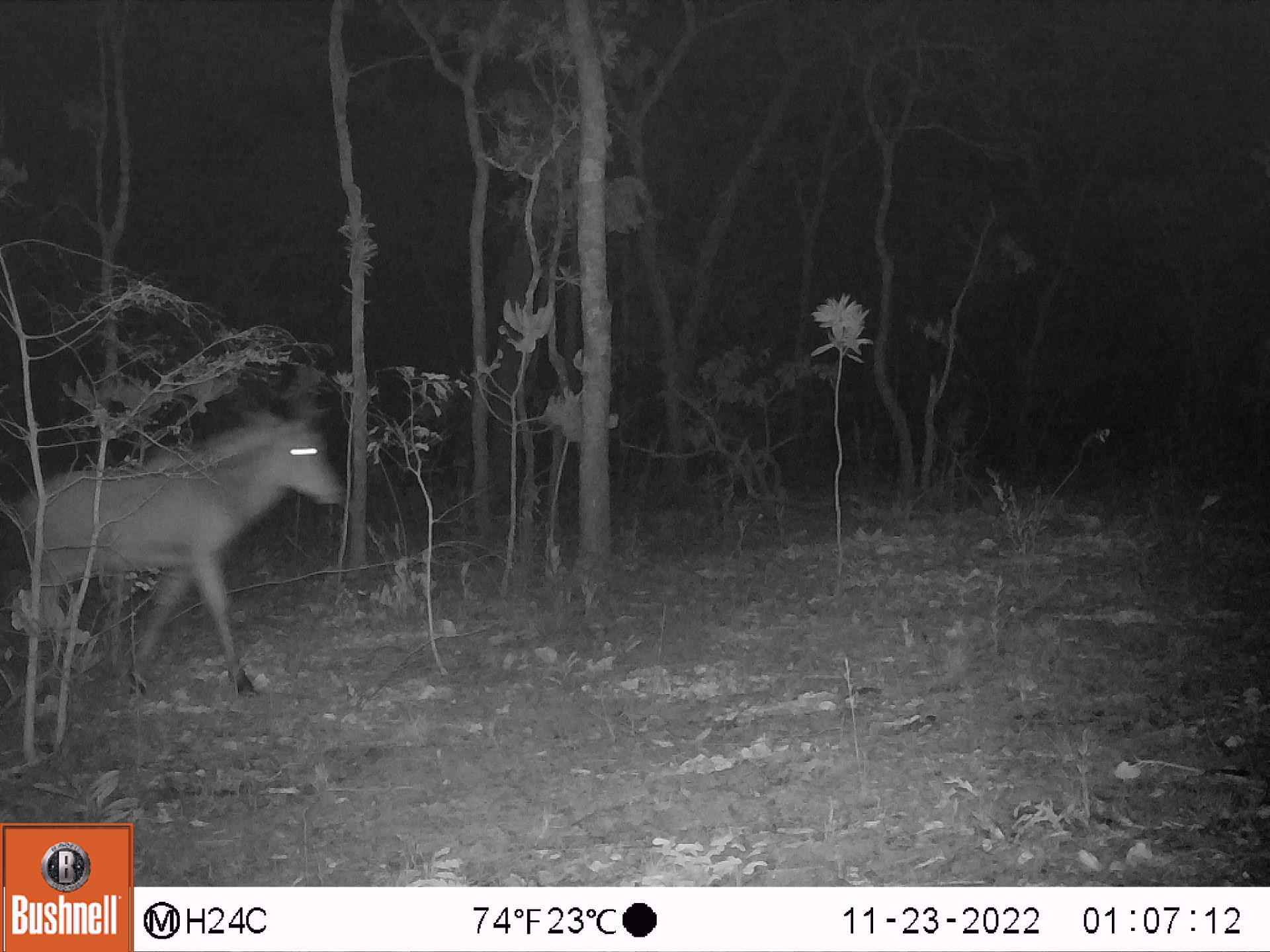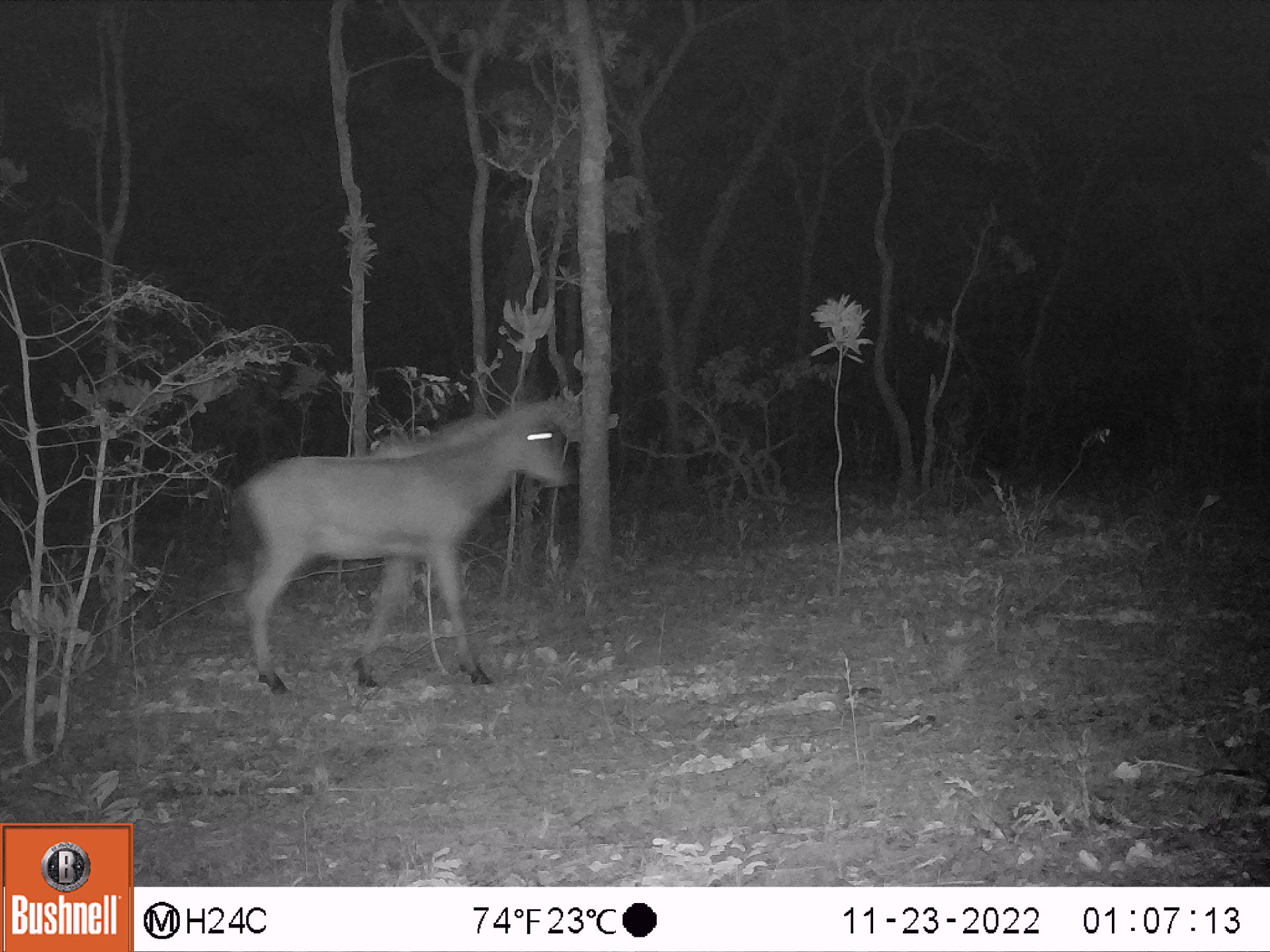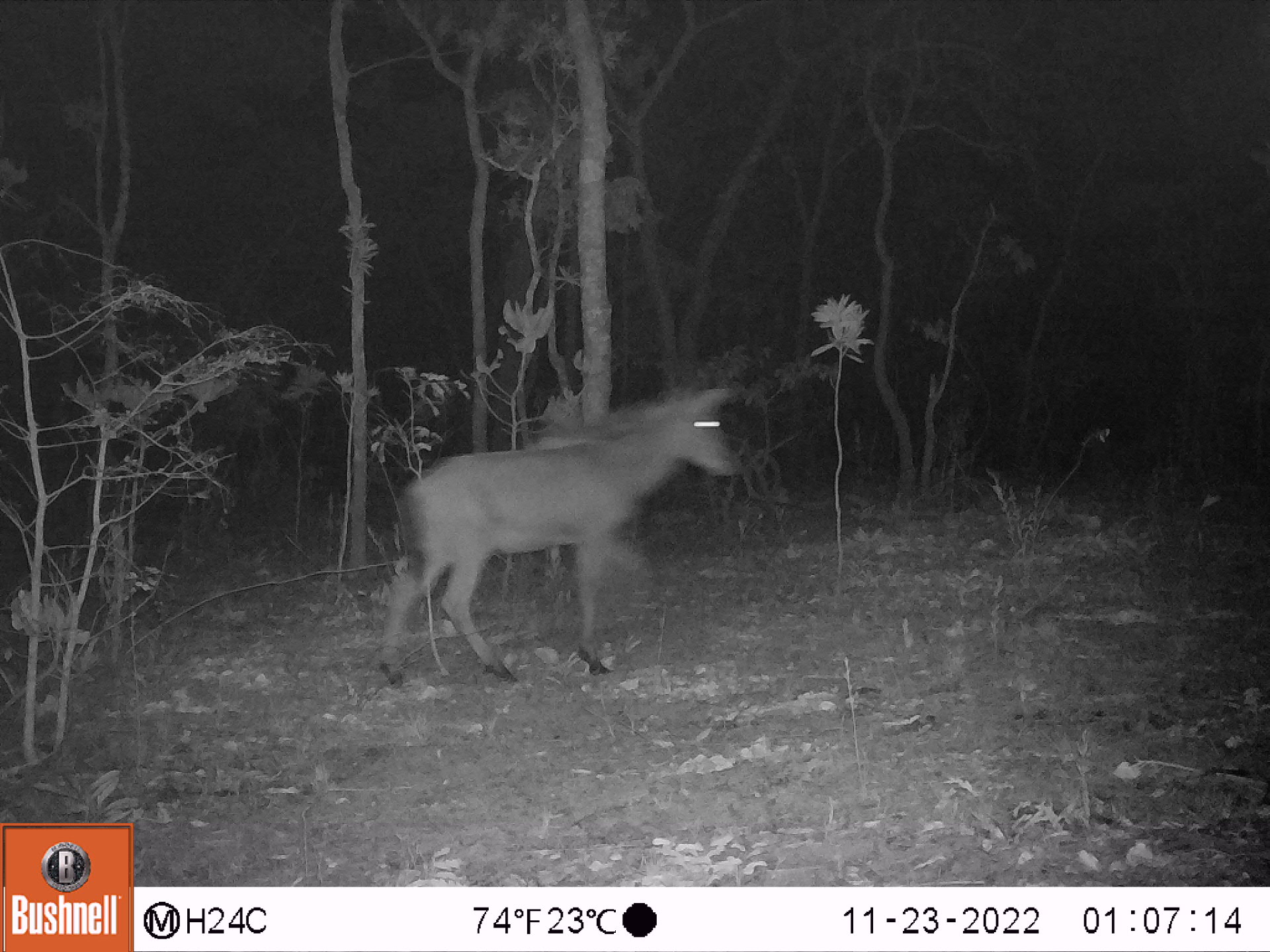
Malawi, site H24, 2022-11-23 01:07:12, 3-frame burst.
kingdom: Animalia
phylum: Chordata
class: Mammalia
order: Artiodactyla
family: Bovidae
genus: Hippotragus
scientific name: Hippotragus niger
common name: sable antelope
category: sable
Sable (sable antelope) (Hippotragus niger), count 1.